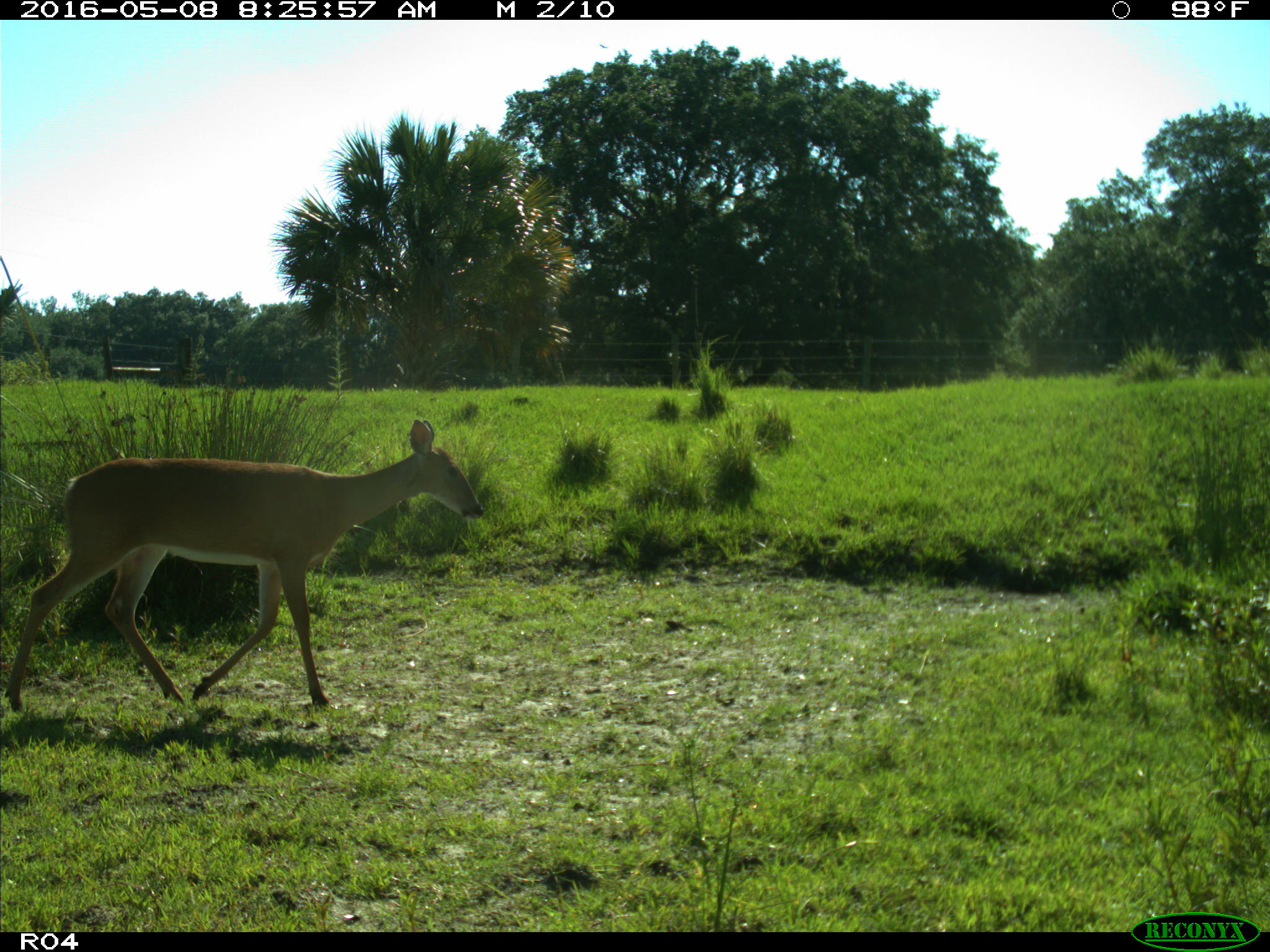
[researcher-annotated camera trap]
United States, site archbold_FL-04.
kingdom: Animalia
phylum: Chordata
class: Mammalia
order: Artiodactyla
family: Cervidae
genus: Odocoileus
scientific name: Odocoileus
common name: deer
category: unidentified deer